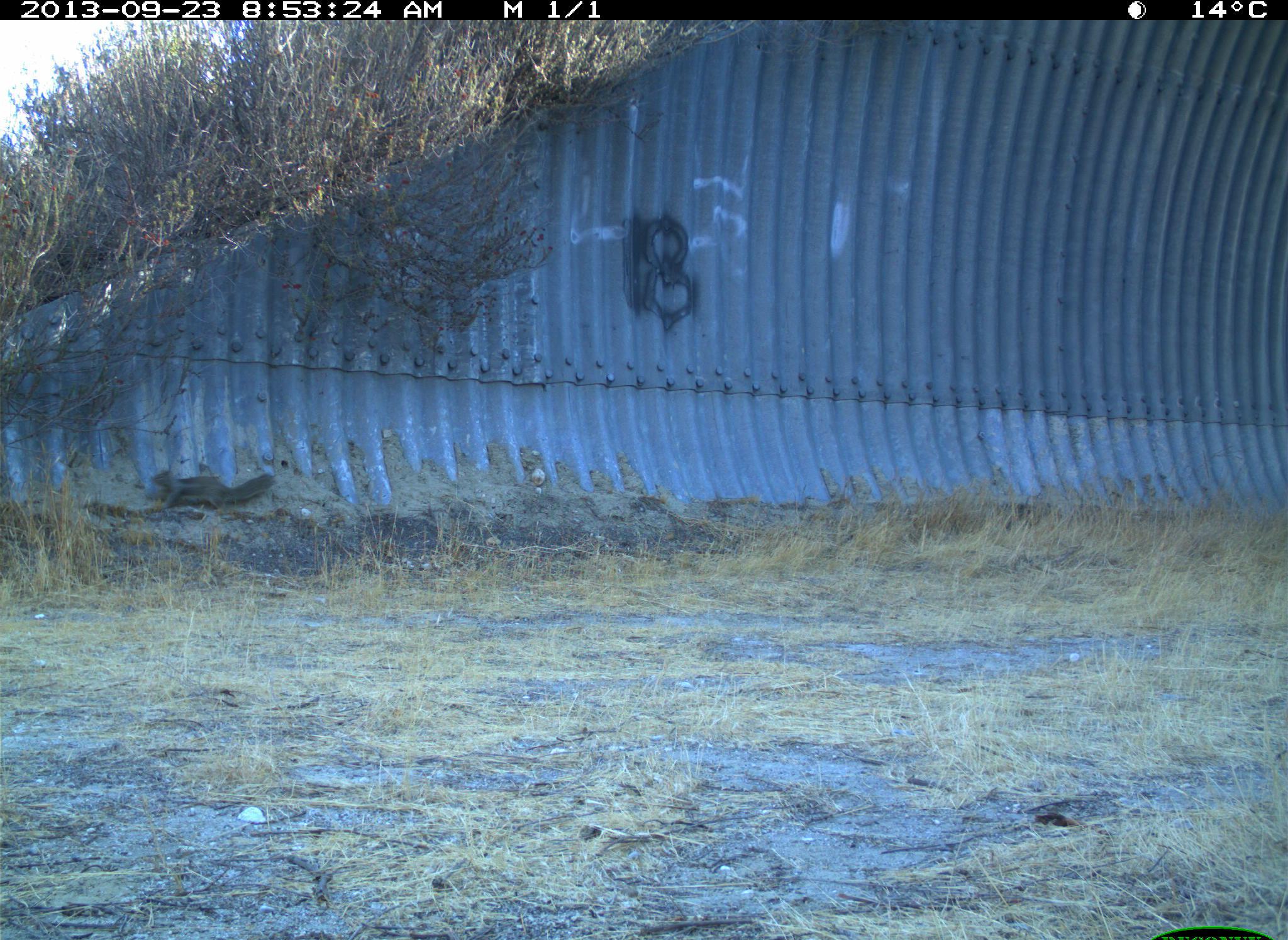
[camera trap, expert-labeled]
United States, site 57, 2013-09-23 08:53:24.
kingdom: Animalia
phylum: Chordata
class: Mammalia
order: Rodentia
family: Sciuridae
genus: Sciurus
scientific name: Sciurus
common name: squirrel